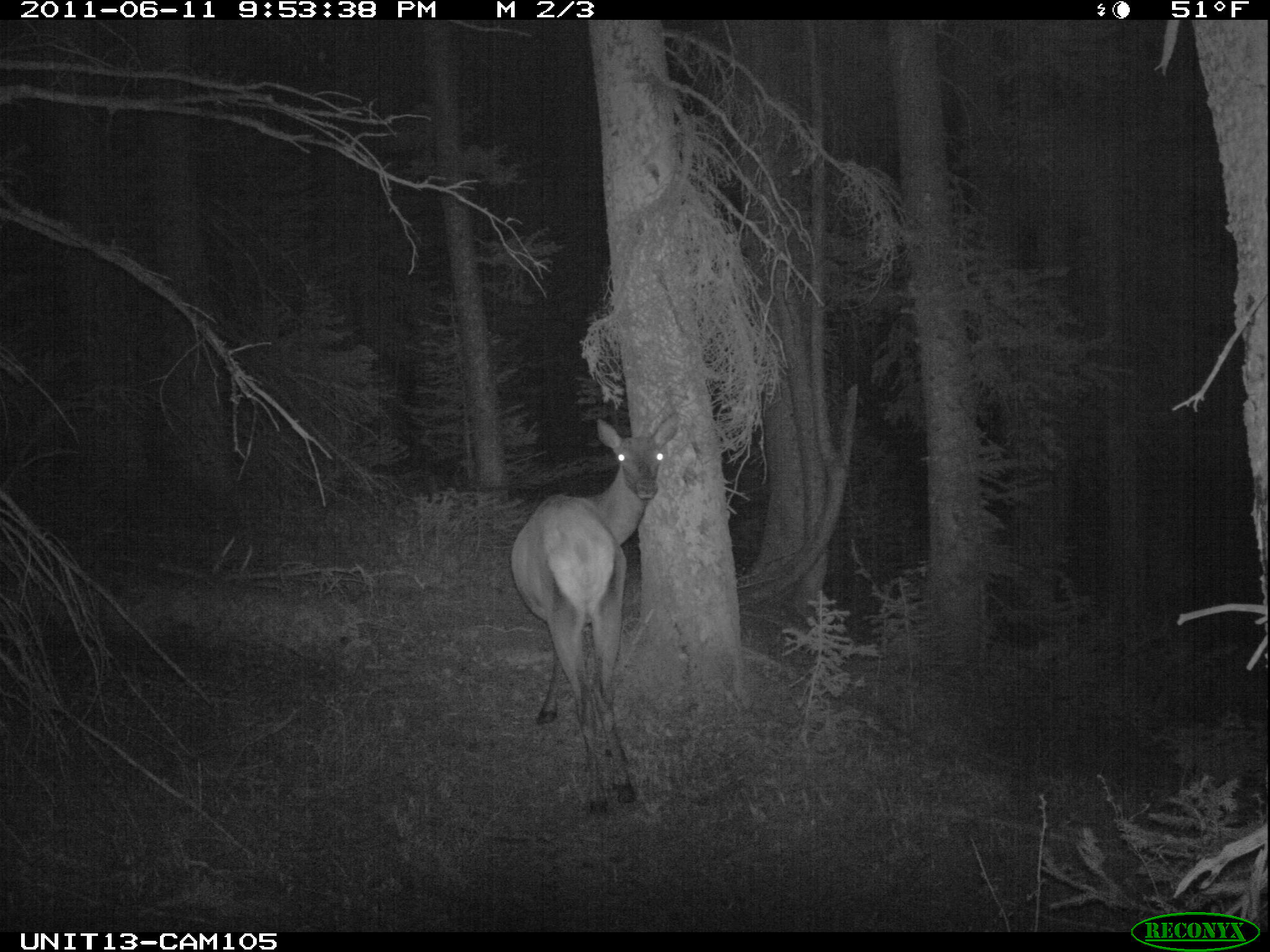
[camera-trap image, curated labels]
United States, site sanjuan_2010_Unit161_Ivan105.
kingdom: Animalia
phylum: Chordata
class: Mammalia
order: Artiodactyla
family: Cervidae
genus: Cervus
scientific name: Cervus elaphus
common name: red deer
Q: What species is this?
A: Cervus elaphus (red deer).